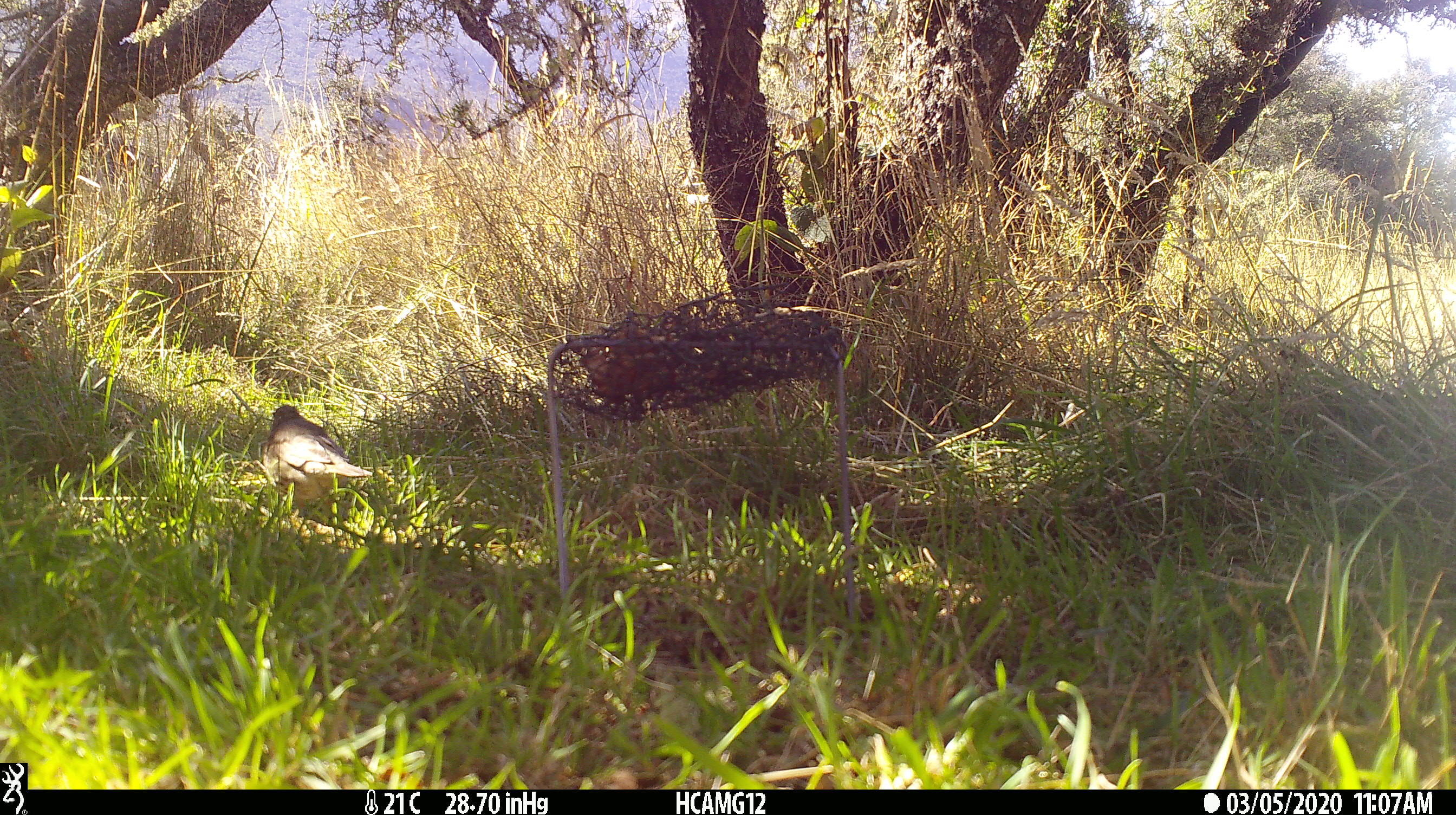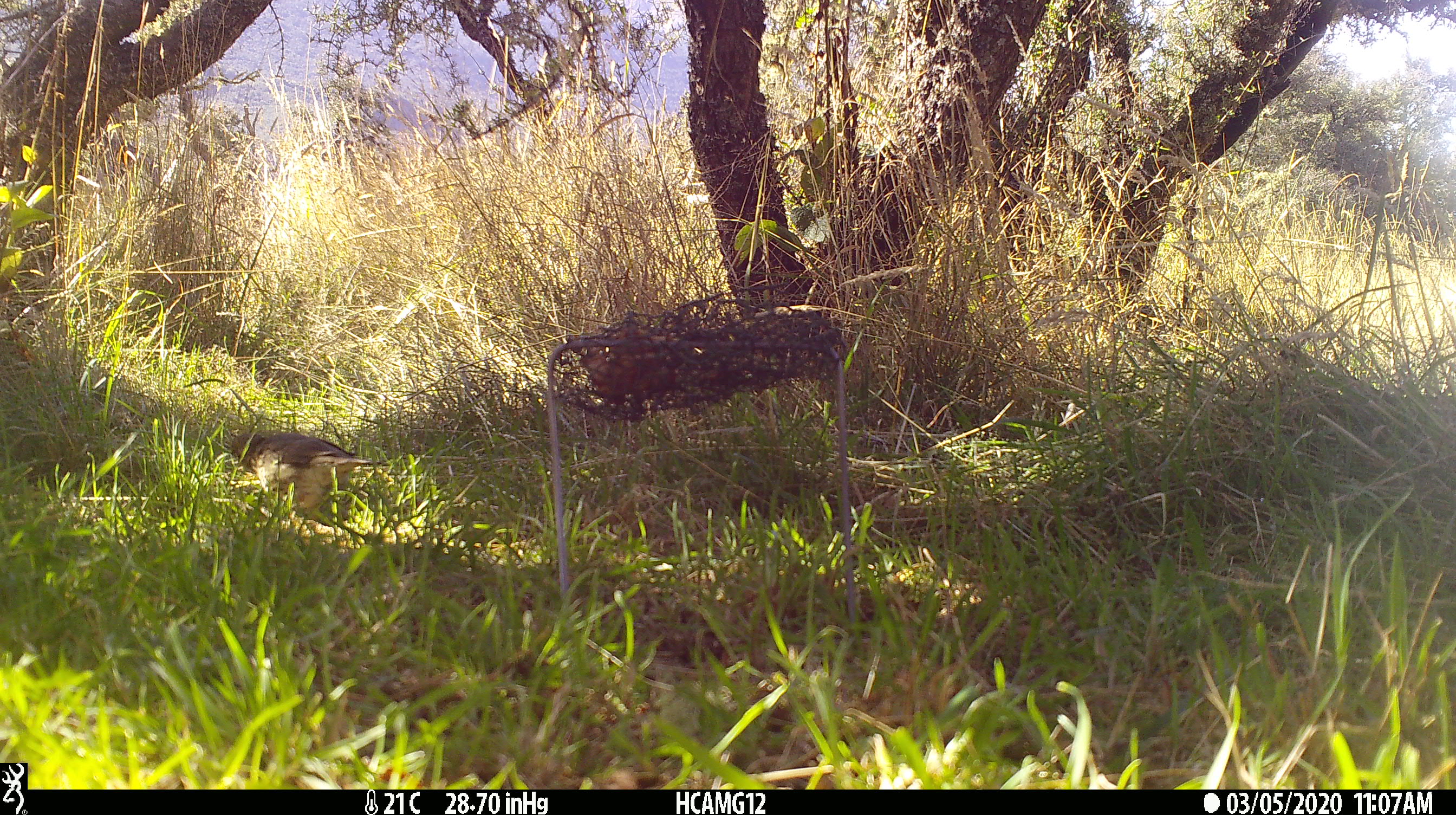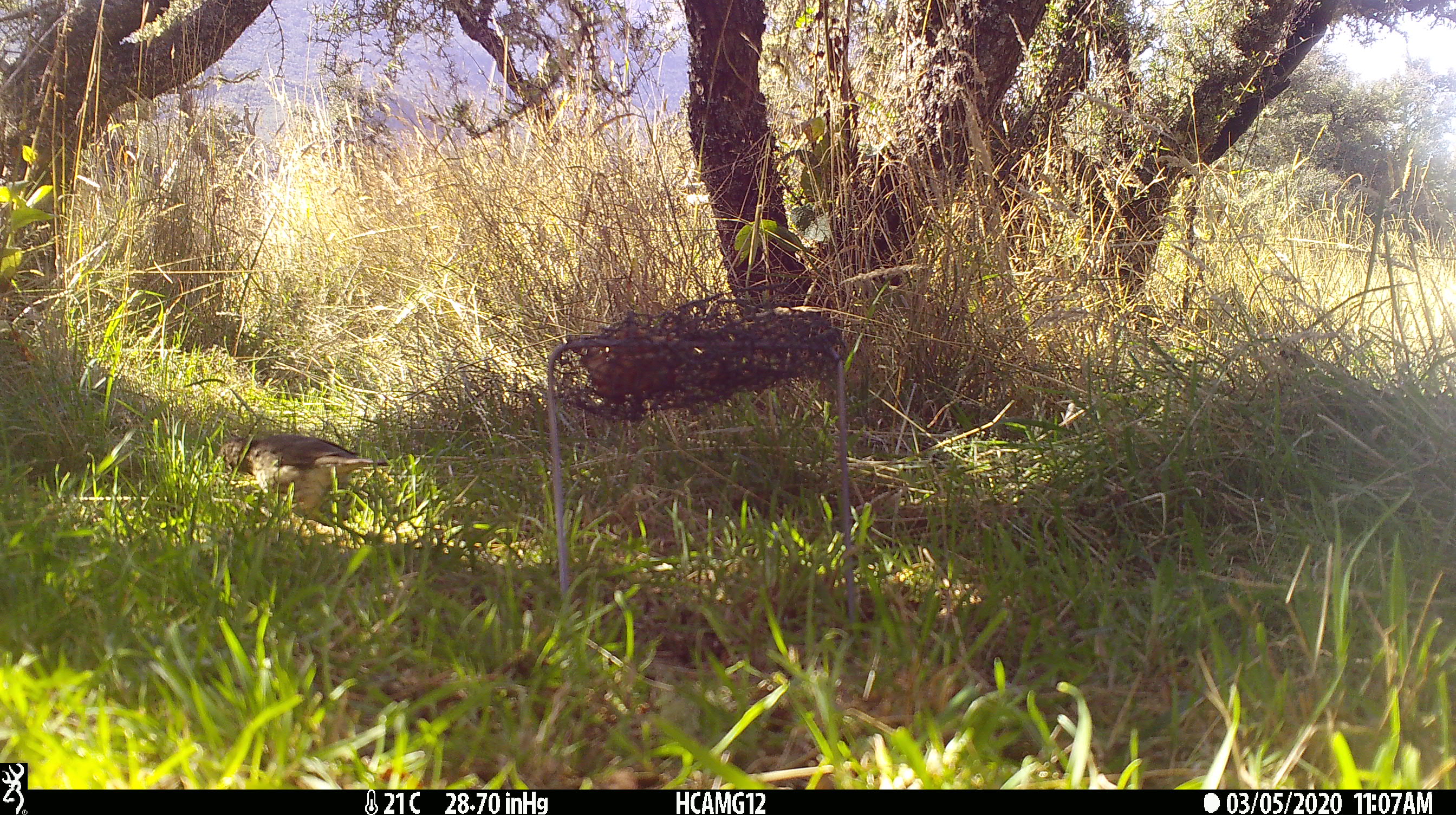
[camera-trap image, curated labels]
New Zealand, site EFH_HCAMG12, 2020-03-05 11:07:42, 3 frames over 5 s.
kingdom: Animalia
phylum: Chordata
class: Aves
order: Passeriformes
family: Turdidae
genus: Turdus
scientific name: Turdus philomelos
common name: song thrush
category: thrush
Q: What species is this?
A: Thrush (song thrush) (Turdus philomelos).